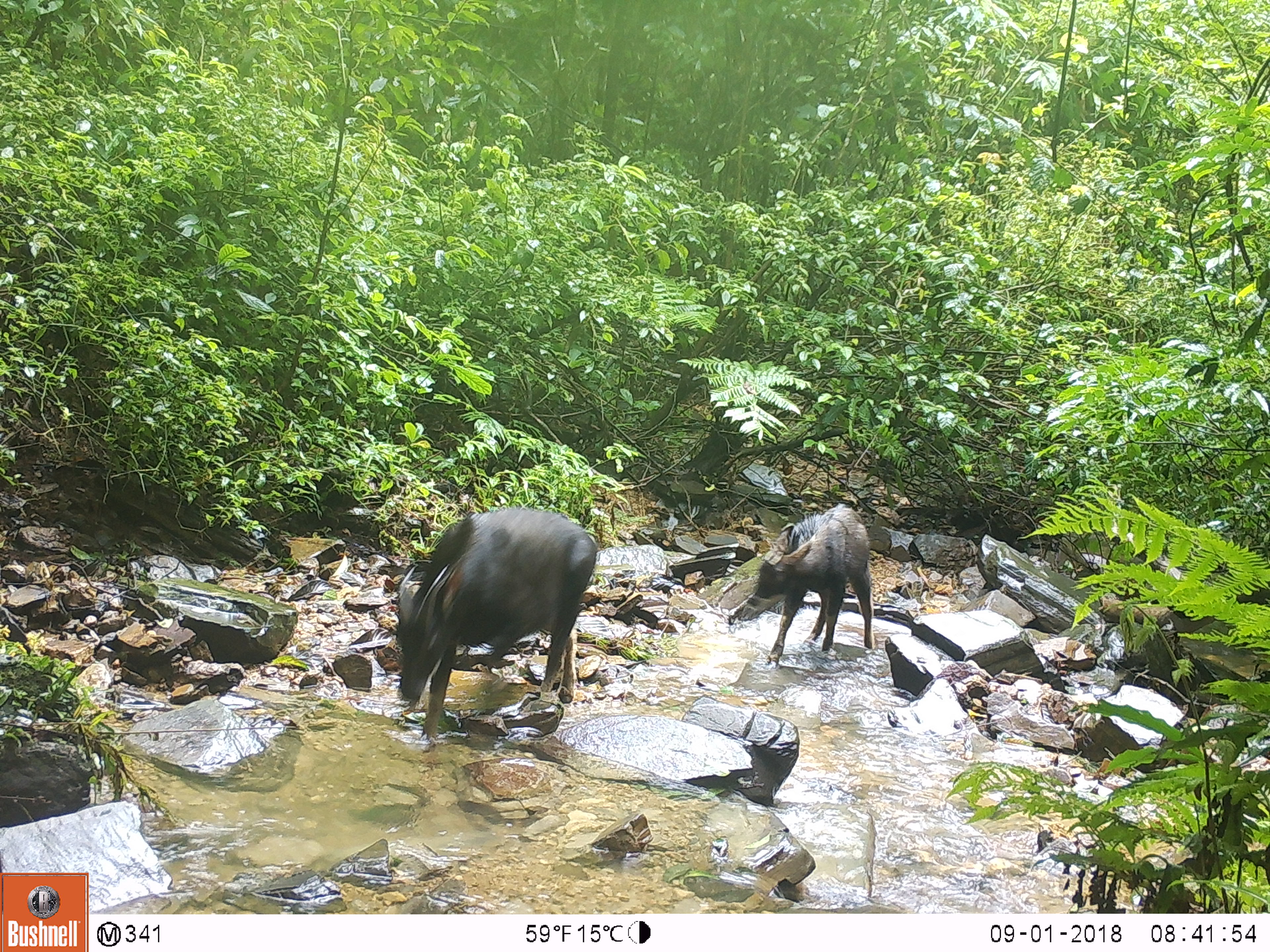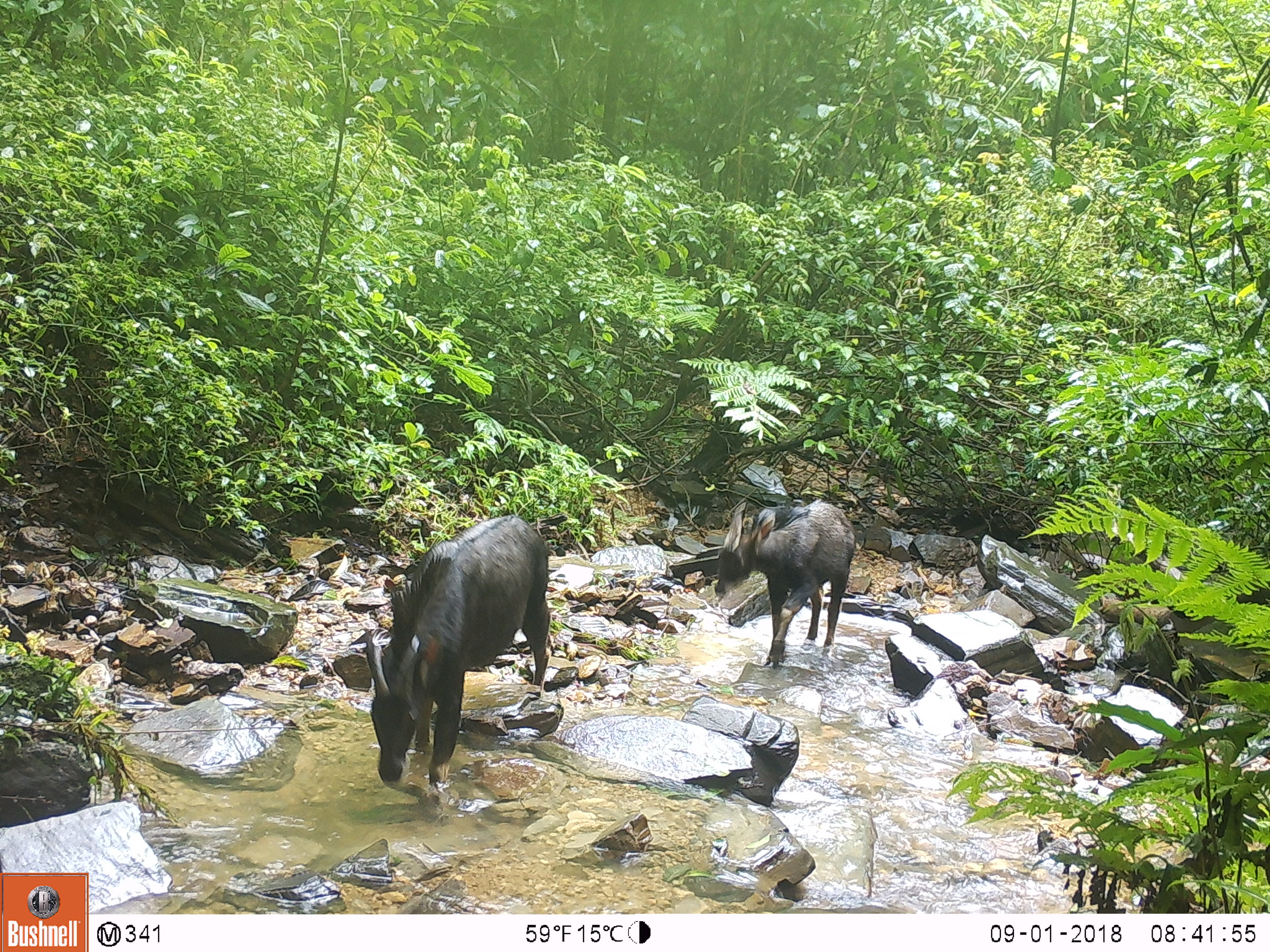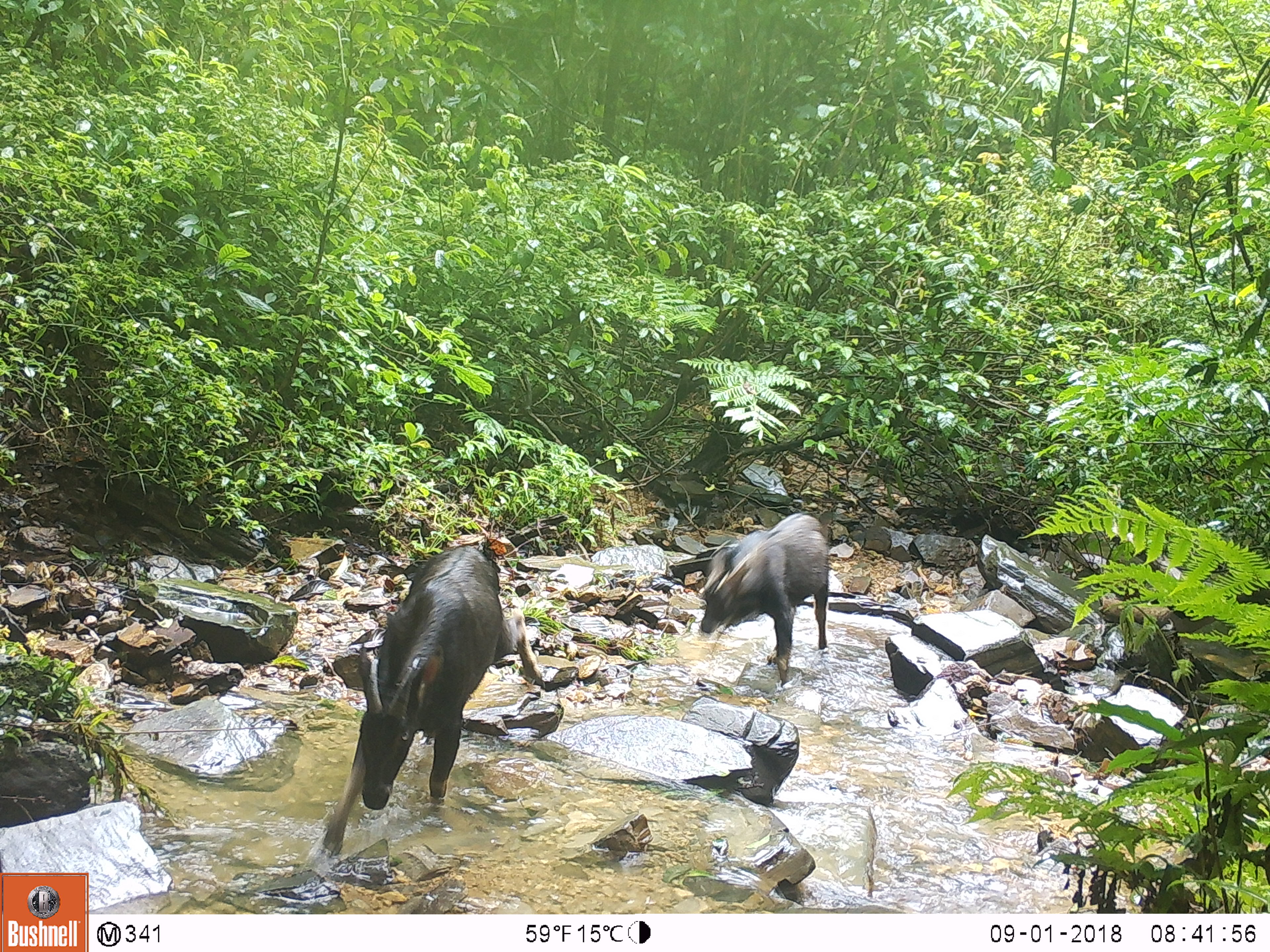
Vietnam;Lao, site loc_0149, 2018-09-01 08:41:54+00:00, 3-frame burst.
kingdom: Animalia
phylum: Chordata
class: Mammalia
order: Artiodactyla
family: Bovidae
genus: Capricornis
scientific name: Capricornis sumatraensis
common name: chinese serow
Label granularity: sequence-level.